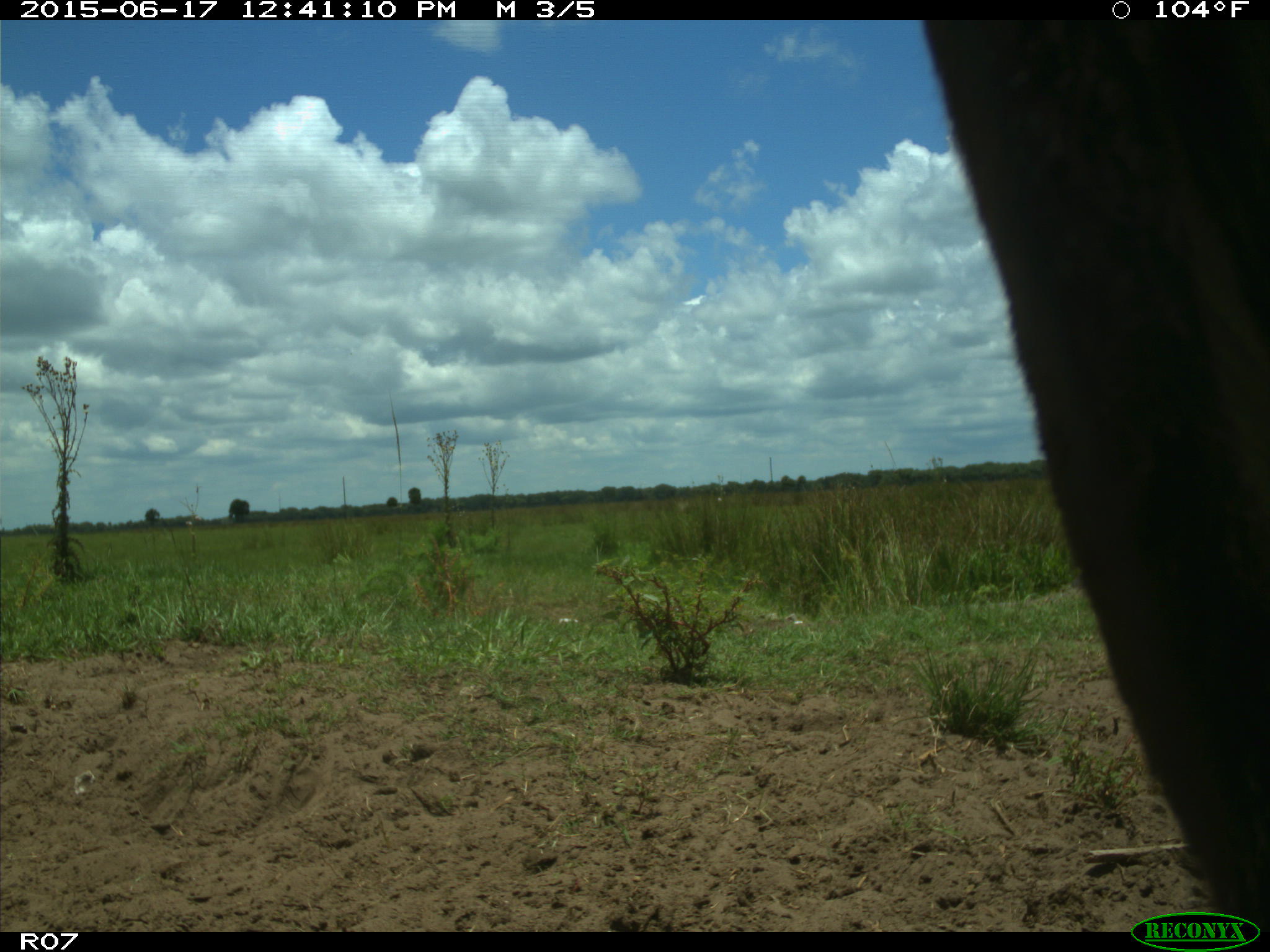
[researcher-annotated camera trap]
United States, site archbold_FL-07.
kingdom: Animalia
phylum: Chordata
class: Mammalia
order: Artiodactyla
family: Bovidae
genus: Bos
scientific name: Bos taurus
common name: domestic cow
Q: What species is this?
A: Bos taurus (domestic cow).